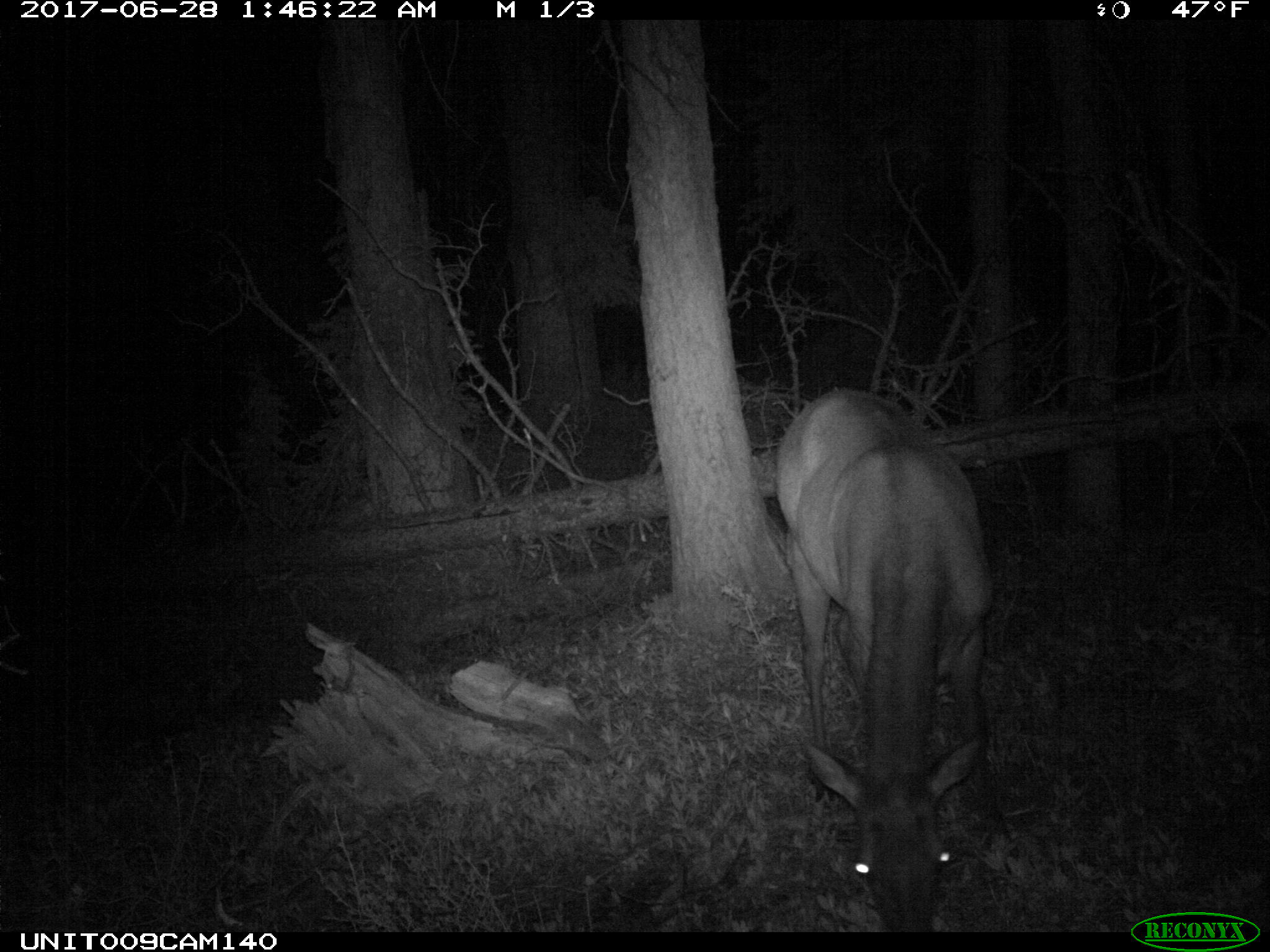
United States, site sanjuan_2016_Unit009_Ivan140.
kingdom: Animalia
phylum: Chordata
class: Mammalia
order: Artiodactyla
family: Cervidae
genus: Cervus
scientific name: Cervus elaphus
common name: red deer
Cervus elaphus (red deer).